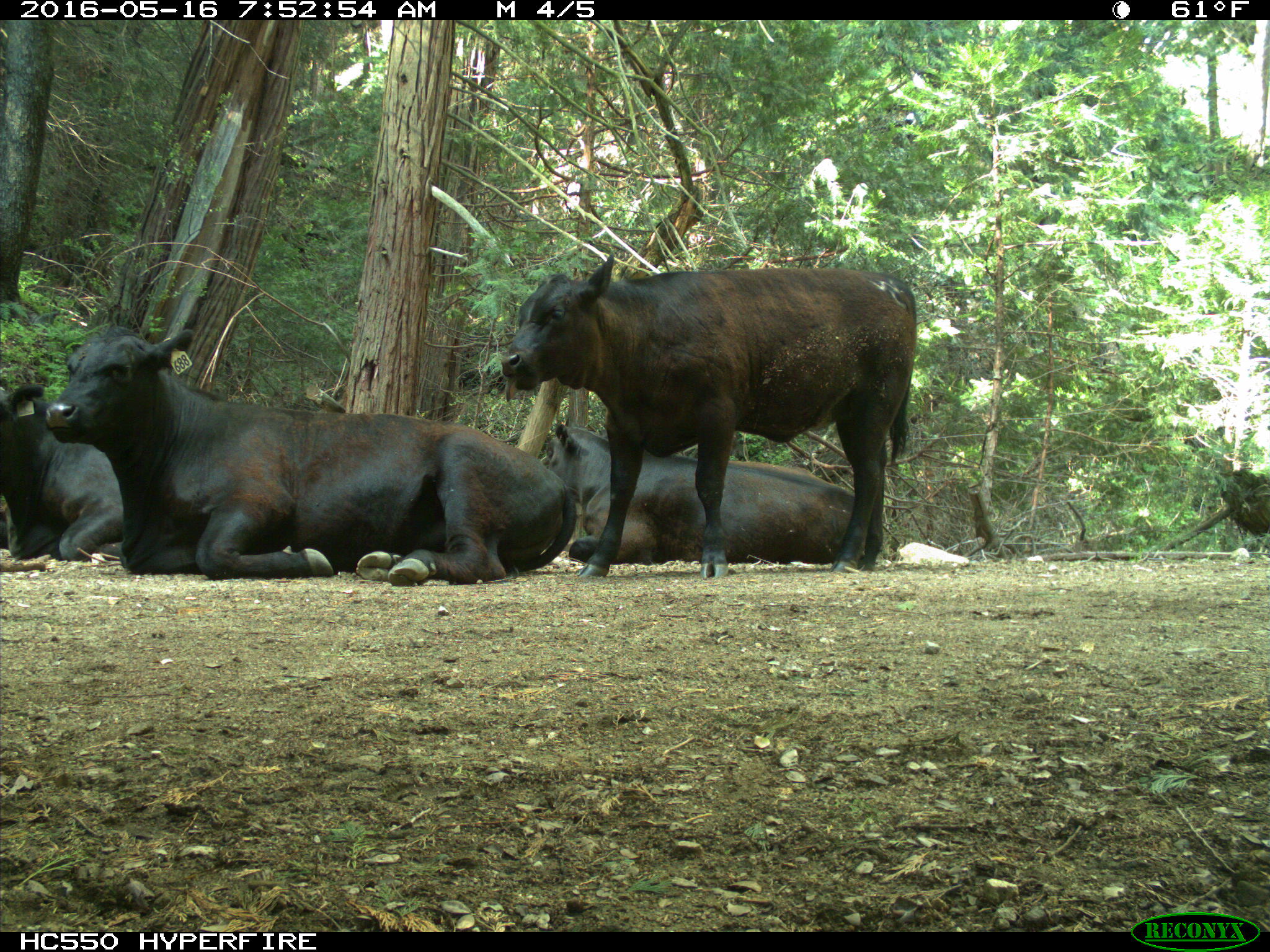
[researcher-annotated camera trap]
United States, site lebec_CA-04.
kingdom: Animalia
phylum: Chordata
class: Mammalia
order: Artiodactyla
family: Bovidae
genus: Bos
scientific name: Bos taurus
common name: domestic cow